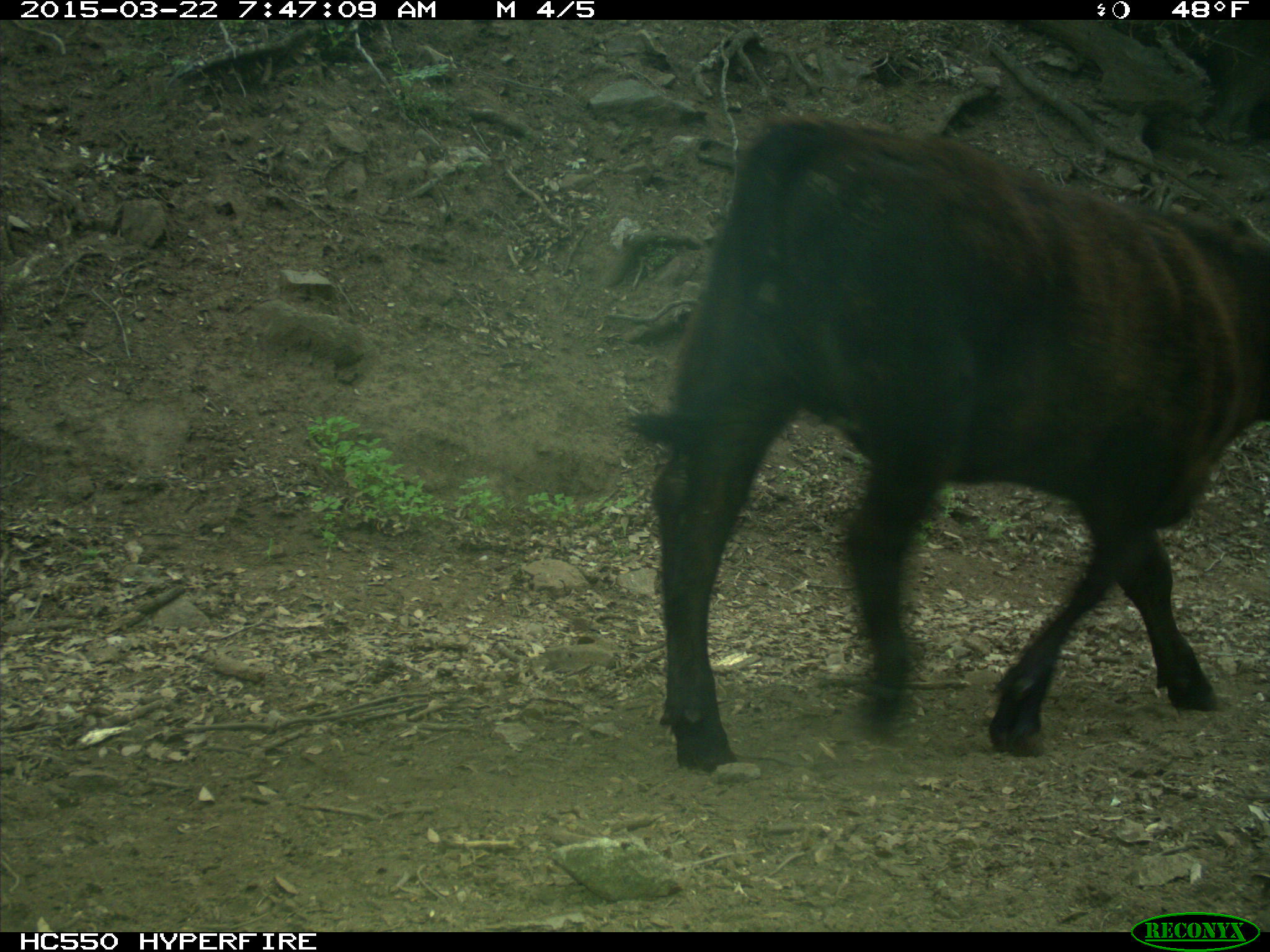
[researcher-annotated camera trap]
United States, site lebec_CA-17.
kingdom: Animalia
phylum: Chordata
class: Mammalia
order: Artiodactyla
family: Bovidae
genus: Bos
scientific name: Bos taurus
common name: domestic cow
Bos taurus (domestic cow).